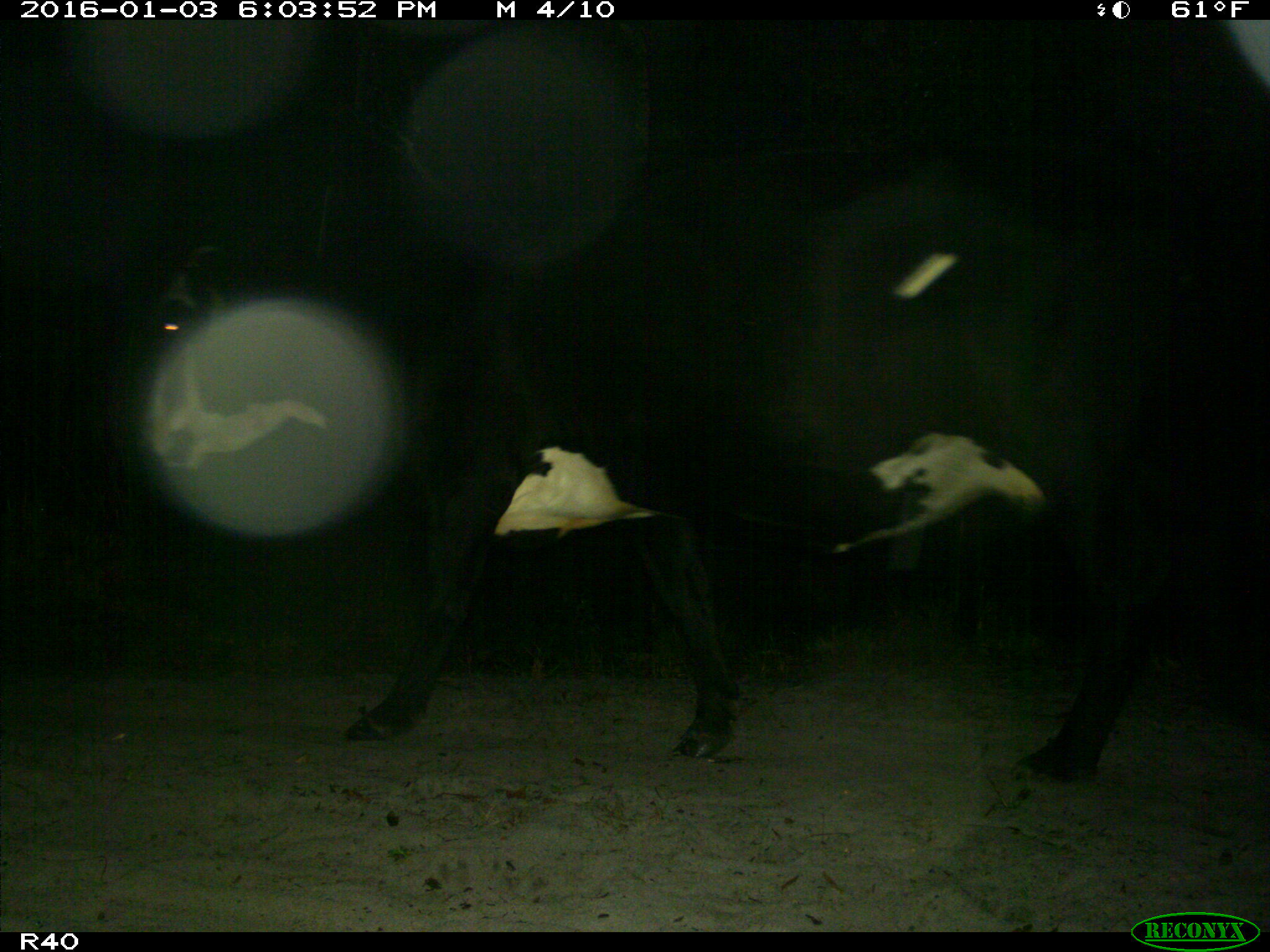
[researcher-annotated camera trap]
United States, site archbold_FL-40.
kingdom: Animalia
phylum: Chordata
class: Mammalia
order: Artiodactyla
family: Bovidae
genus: Bos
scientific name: Bos taurus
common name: domestic cow